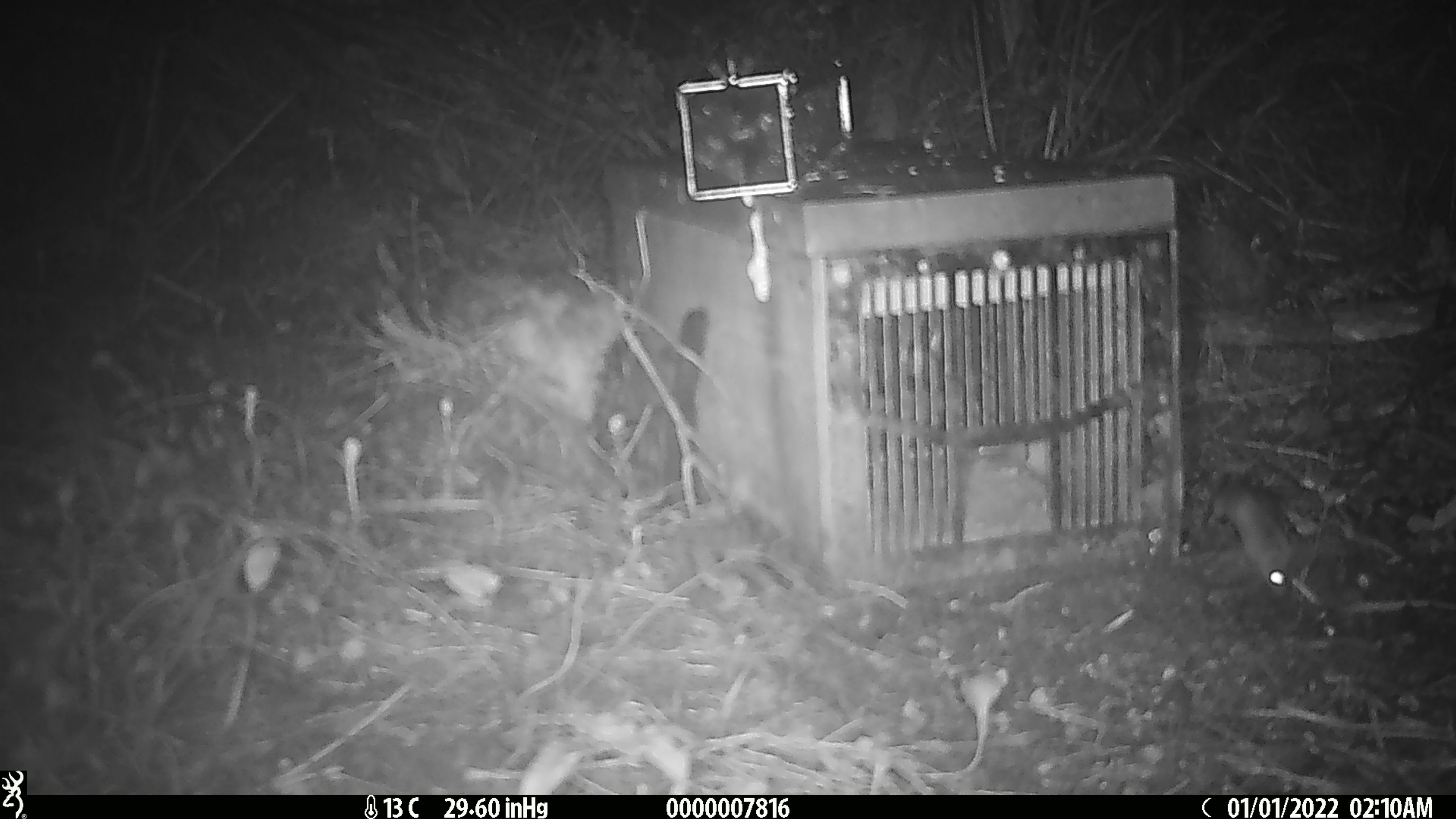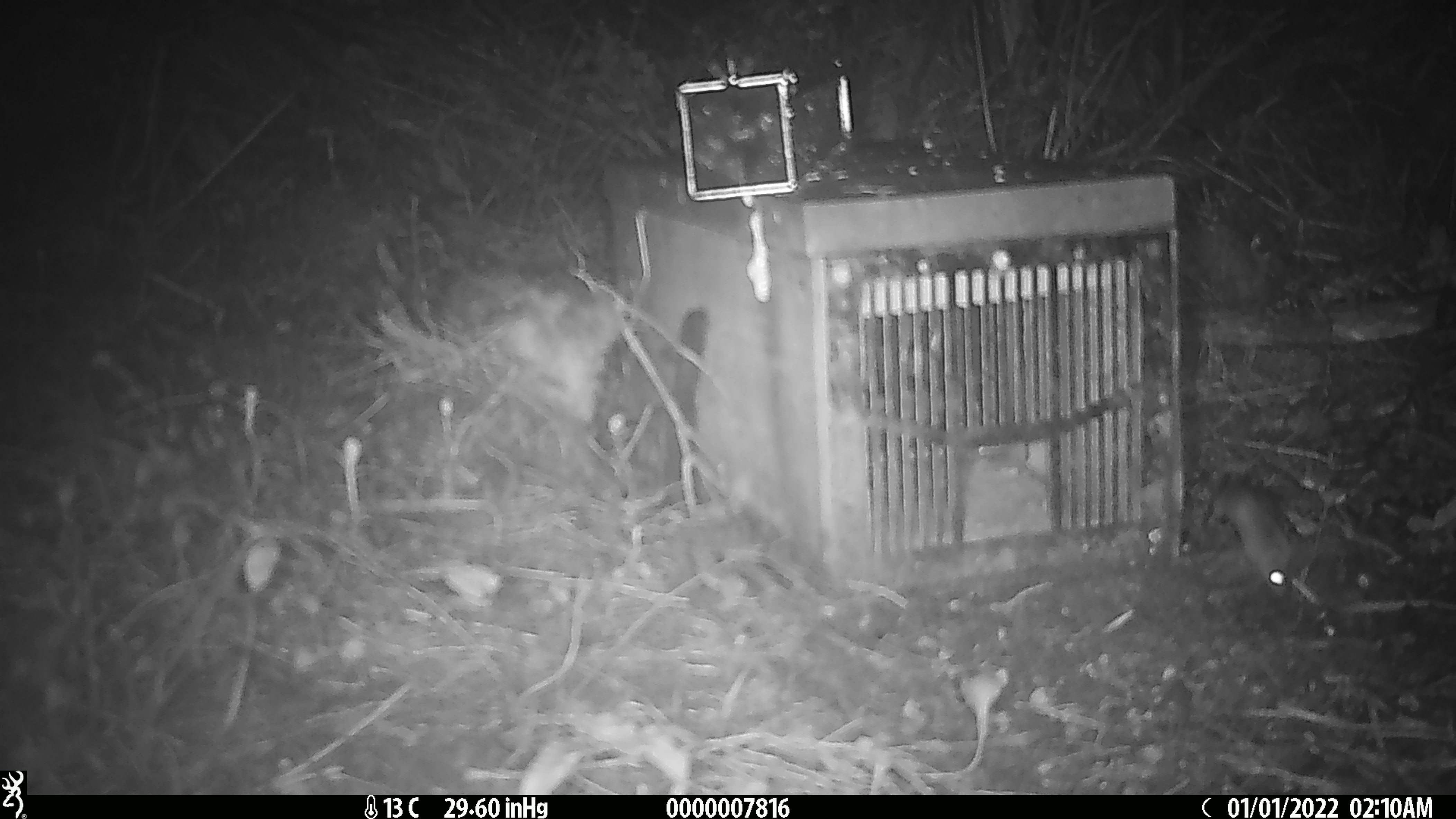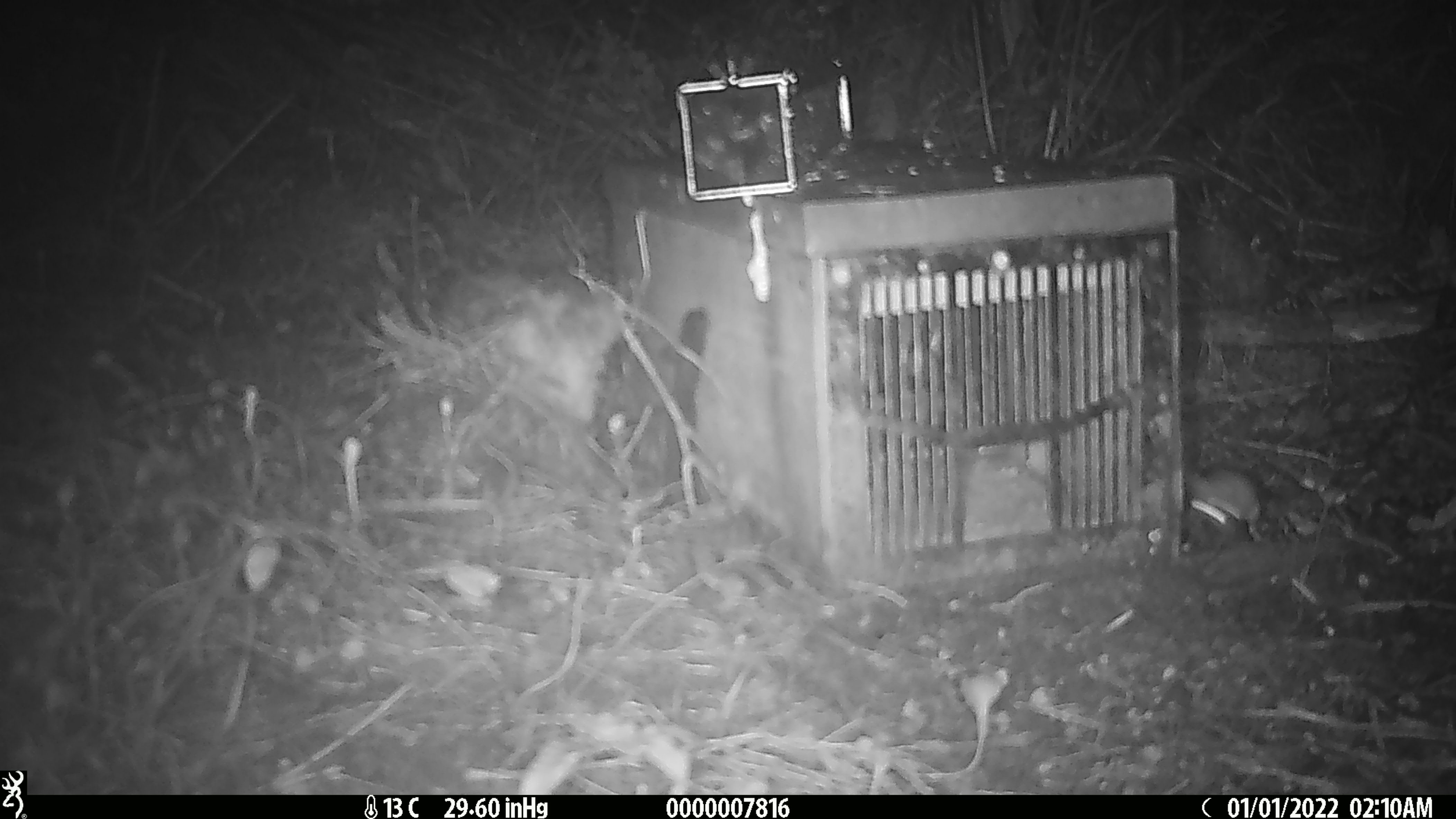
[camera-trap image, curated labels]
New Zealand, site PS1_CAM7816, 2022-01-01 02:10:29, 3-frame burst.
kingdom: Animalia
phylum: Chordata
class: Mammalia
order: Carnivora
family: Mustelidae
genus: Mustela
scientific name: Mustela erminea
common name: stoat